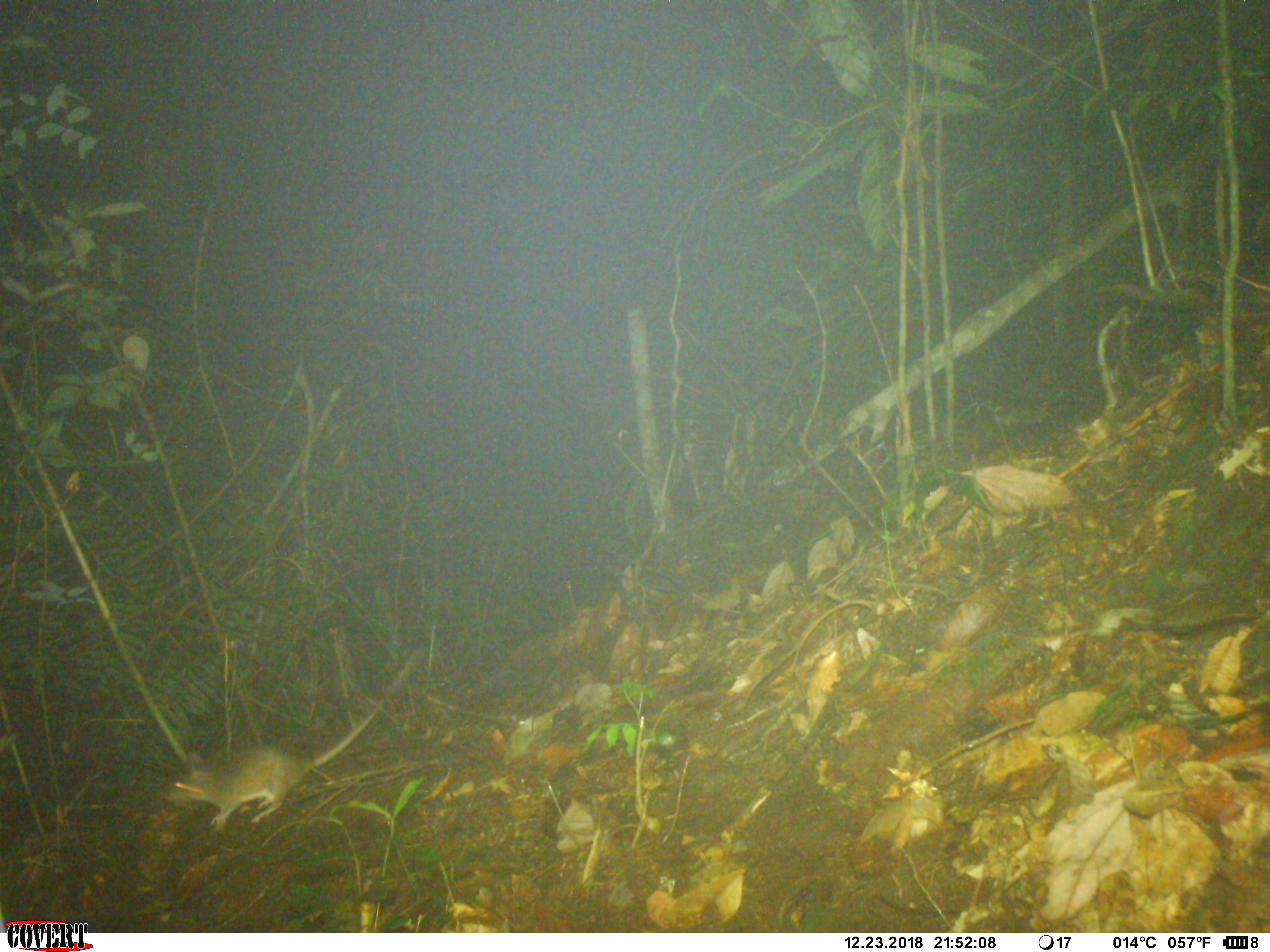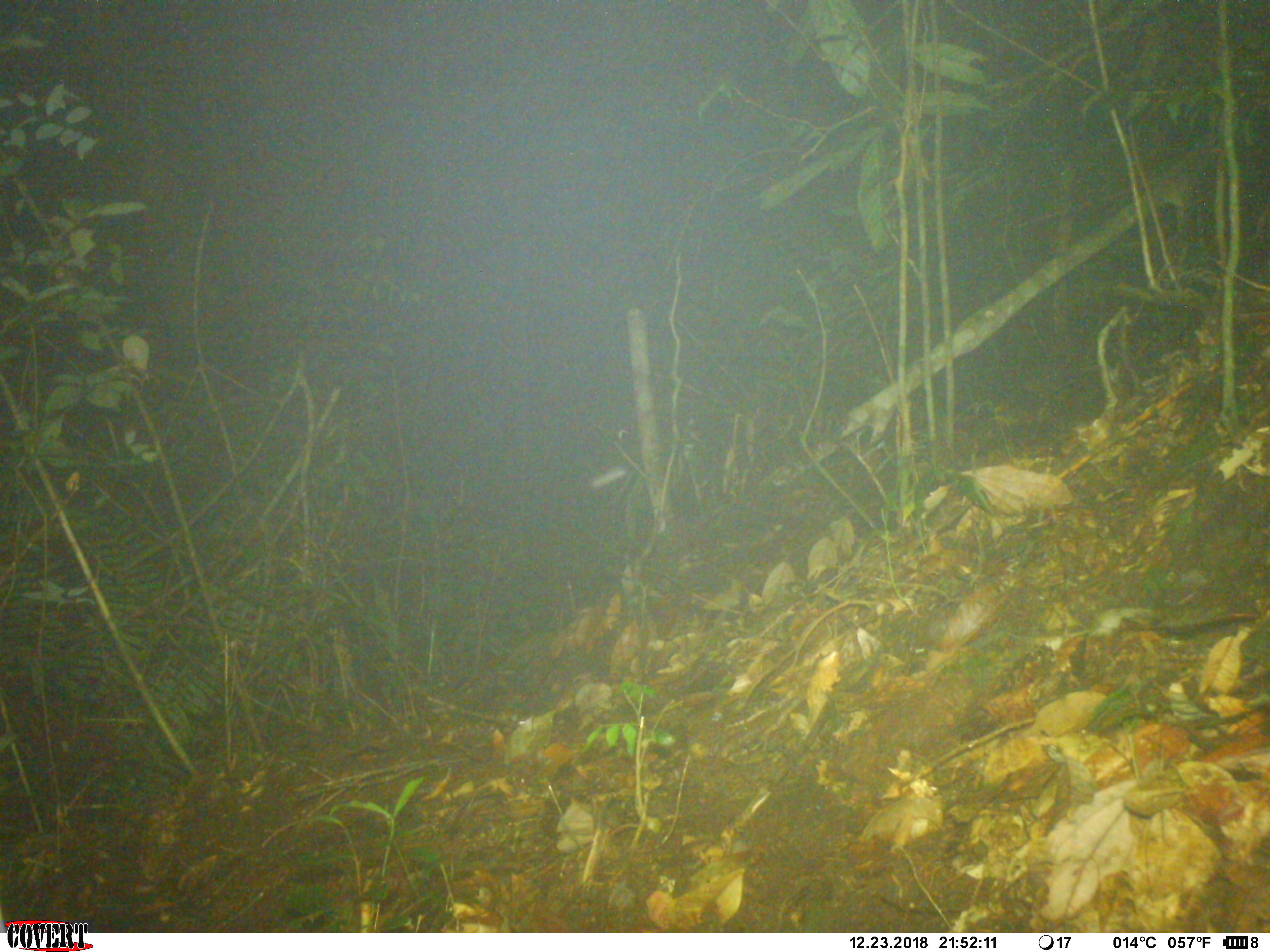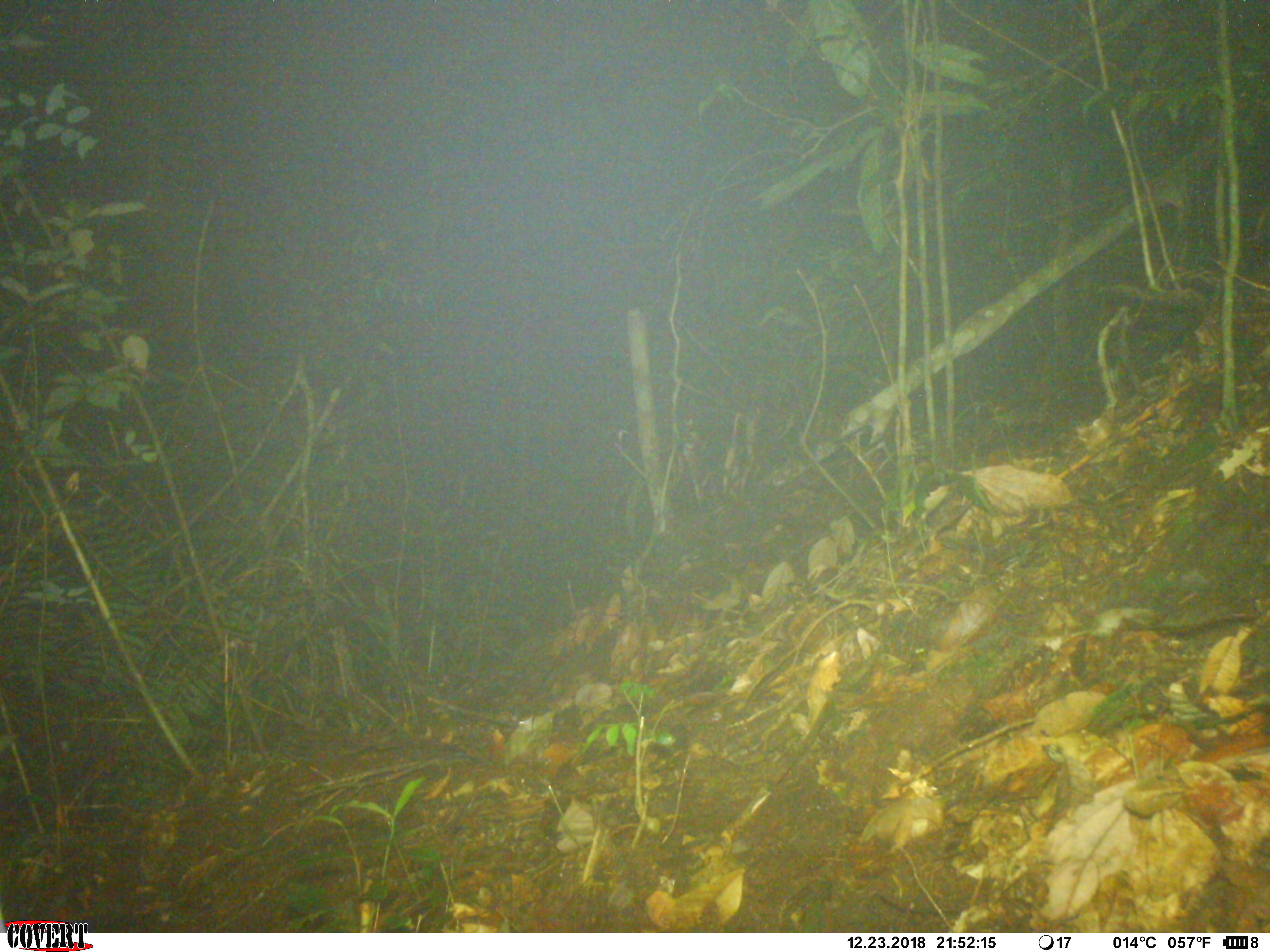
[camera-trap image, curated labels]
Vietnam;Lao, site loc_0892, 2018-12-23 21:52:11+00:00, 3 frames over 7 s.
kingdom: Animalia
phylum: Chordata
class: Mammalia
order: Rodentia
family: Muridae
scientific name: Muridae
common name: old-world mice and rats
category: unidentified murid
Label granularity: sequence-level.